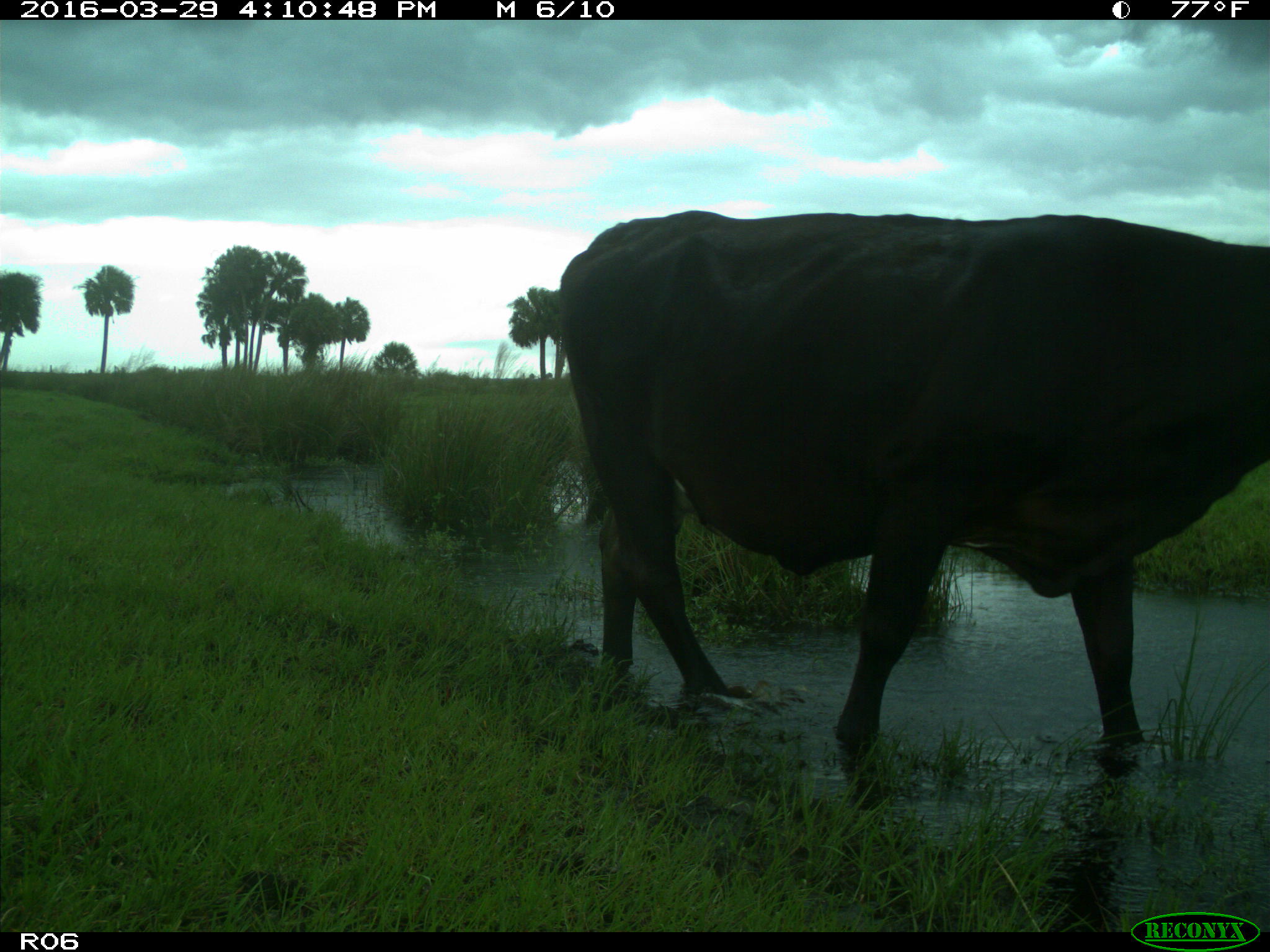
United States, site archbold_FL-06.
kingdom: Animalia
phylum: Chordata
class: Mammalia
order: Artiodactyla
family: Bovidae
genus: Bos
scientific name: Bos taurus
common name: domestic cow